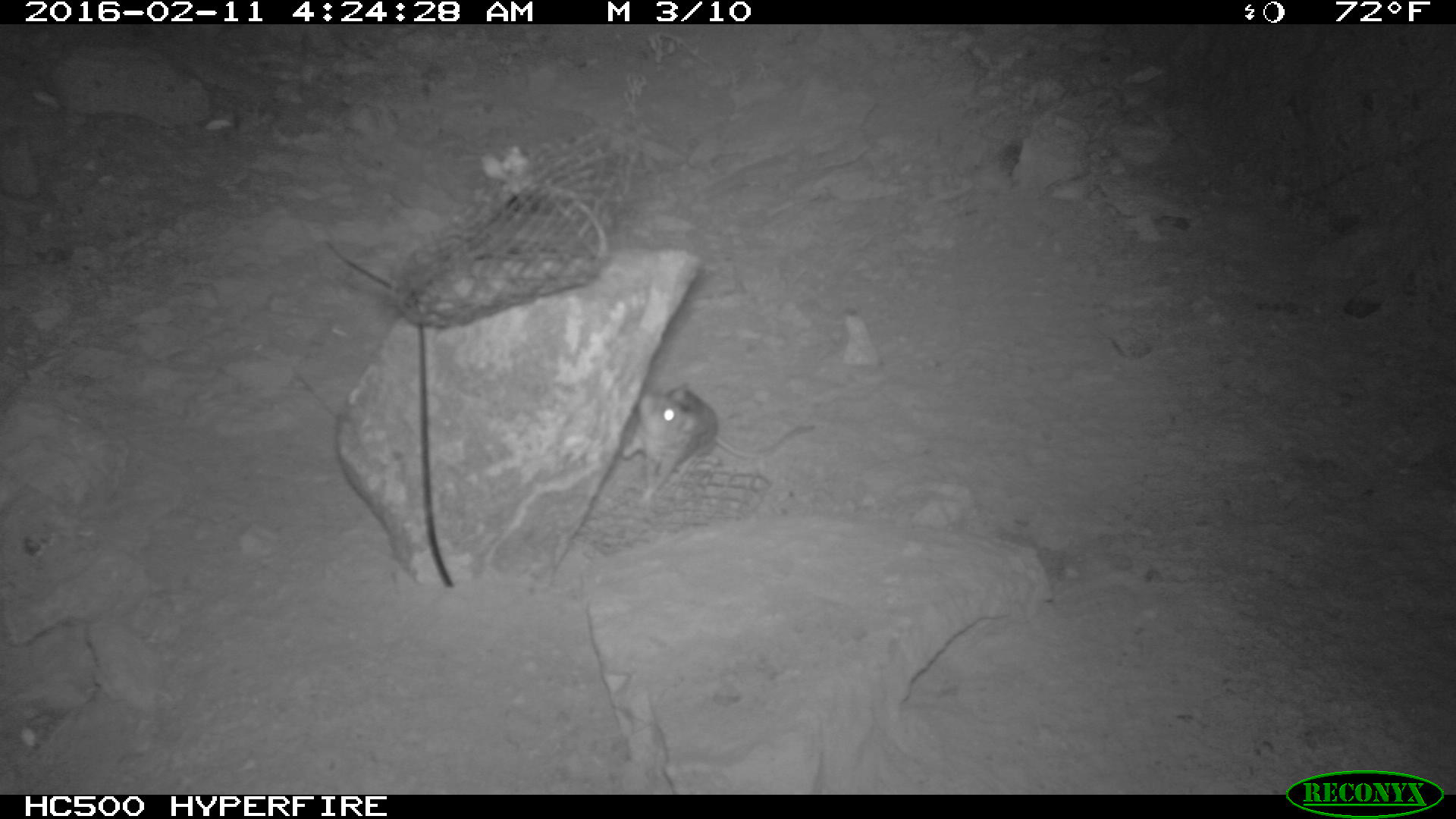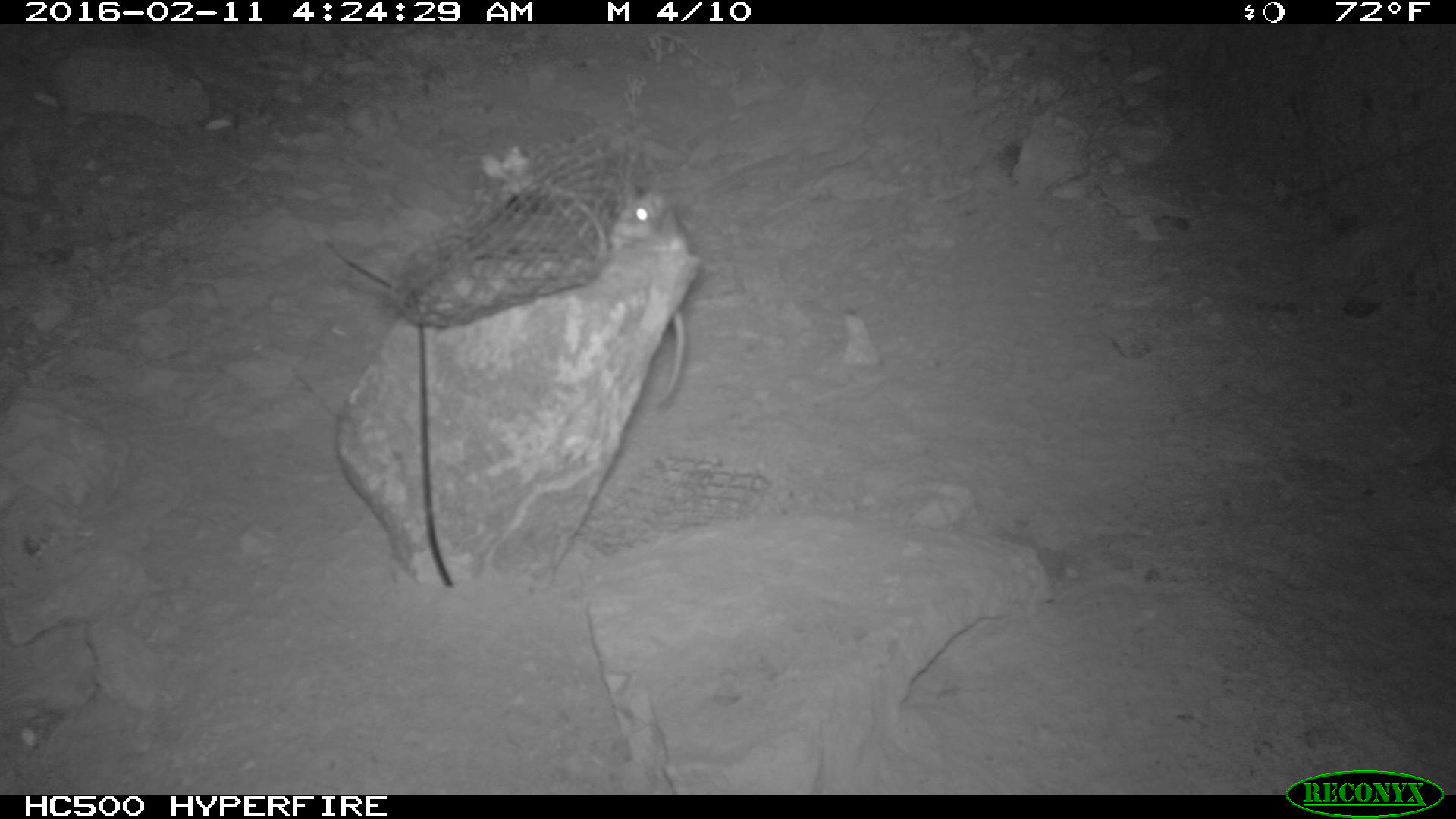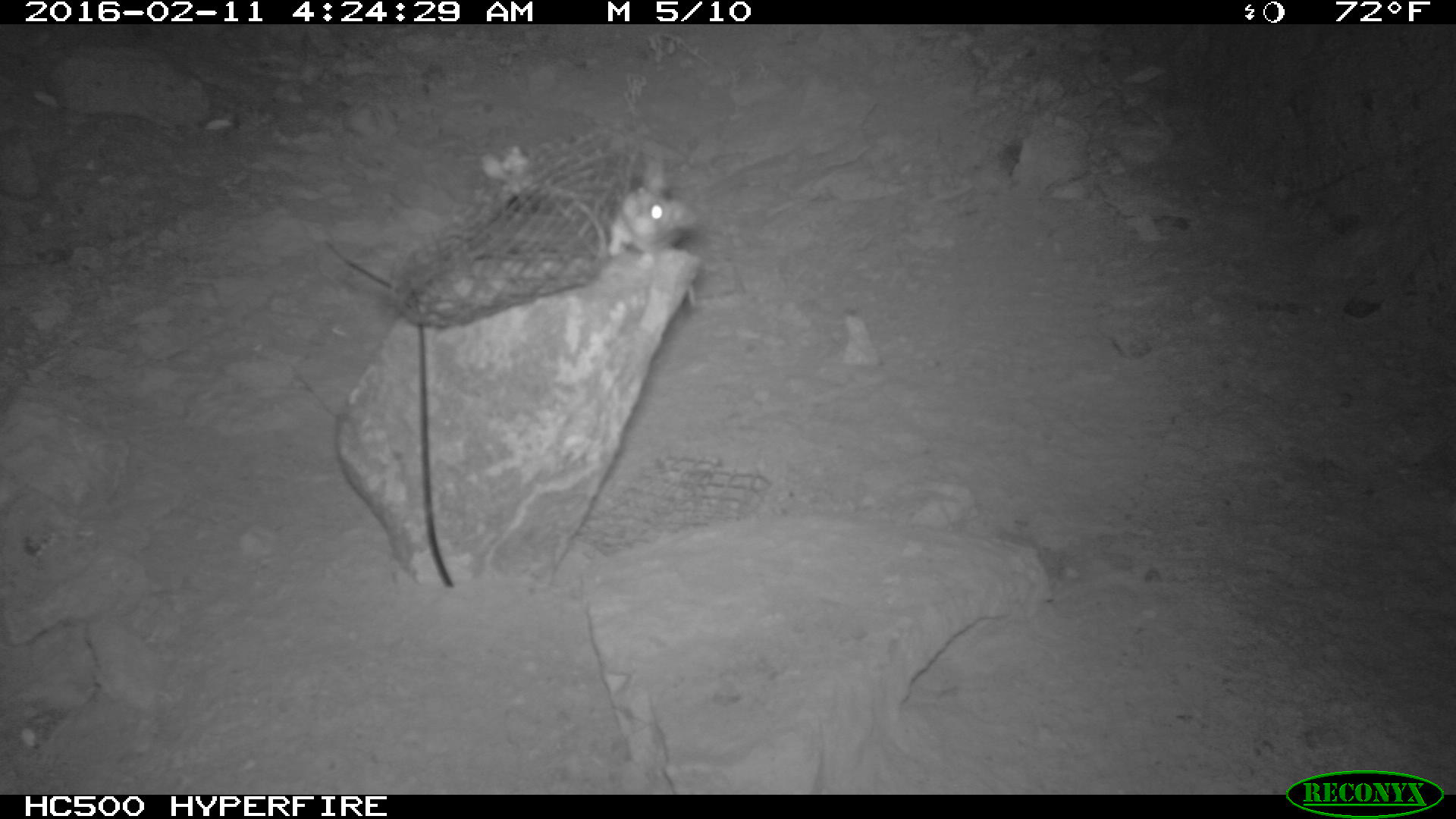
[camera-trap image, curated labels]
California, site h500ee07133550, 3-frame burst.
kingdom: Animalia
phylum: Chordata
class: Mammalia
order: Rodentia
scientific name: Rodentia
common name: rodent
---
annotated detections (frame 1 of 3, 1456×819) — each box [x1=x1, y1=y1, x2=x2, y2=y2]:
rodent: [x1=620, y1=385, x2=819, y2=504]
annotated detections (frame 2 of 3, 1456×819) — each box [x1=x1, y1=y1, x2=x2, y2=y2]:
rodent: [x1=612, y1=179, x2=688, y2=403]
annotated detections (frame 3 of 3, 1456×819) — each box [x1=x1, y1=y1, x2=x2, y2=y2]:
rodent: [x1=611, y1=181, x2=698, y2=309]